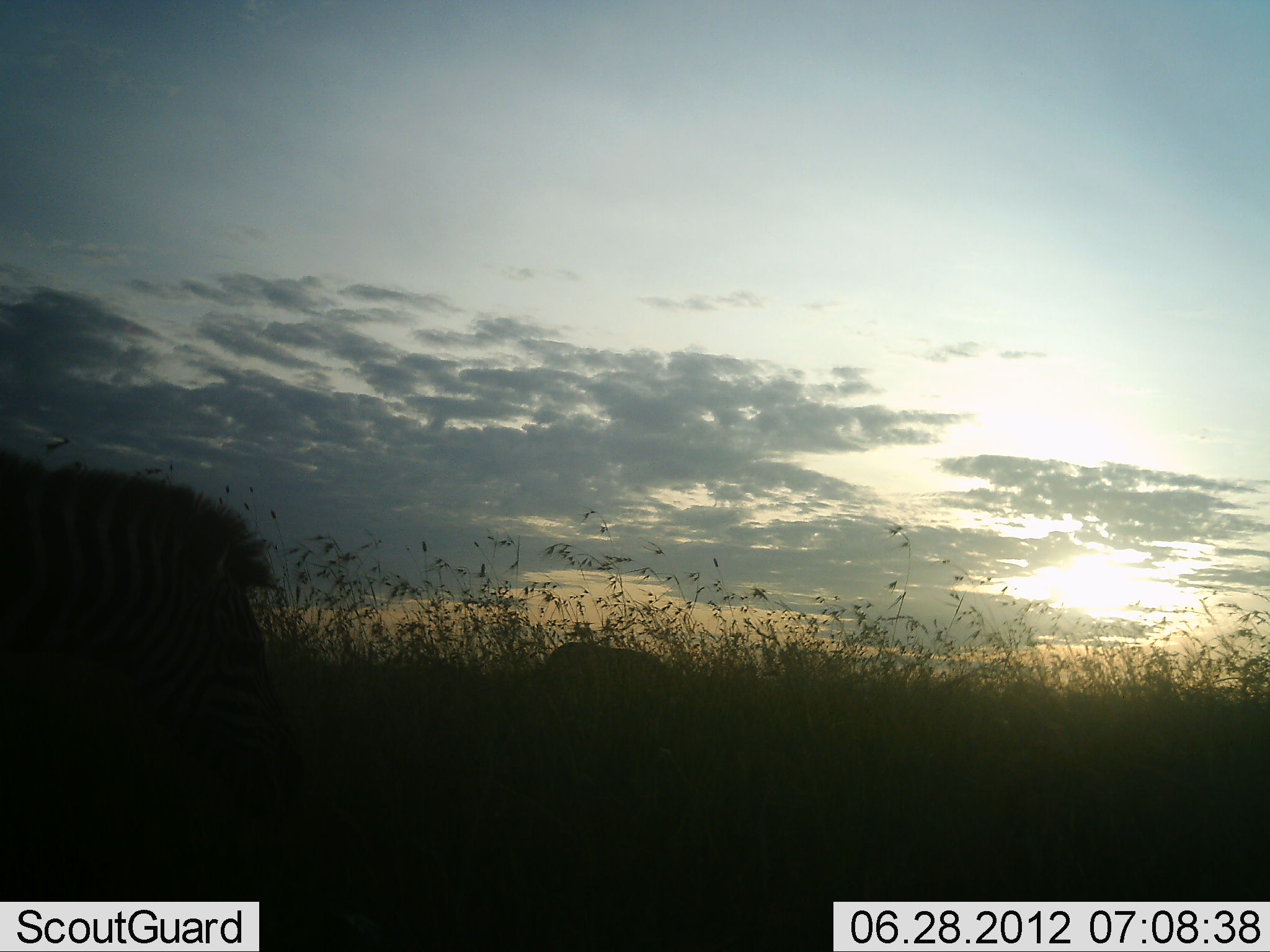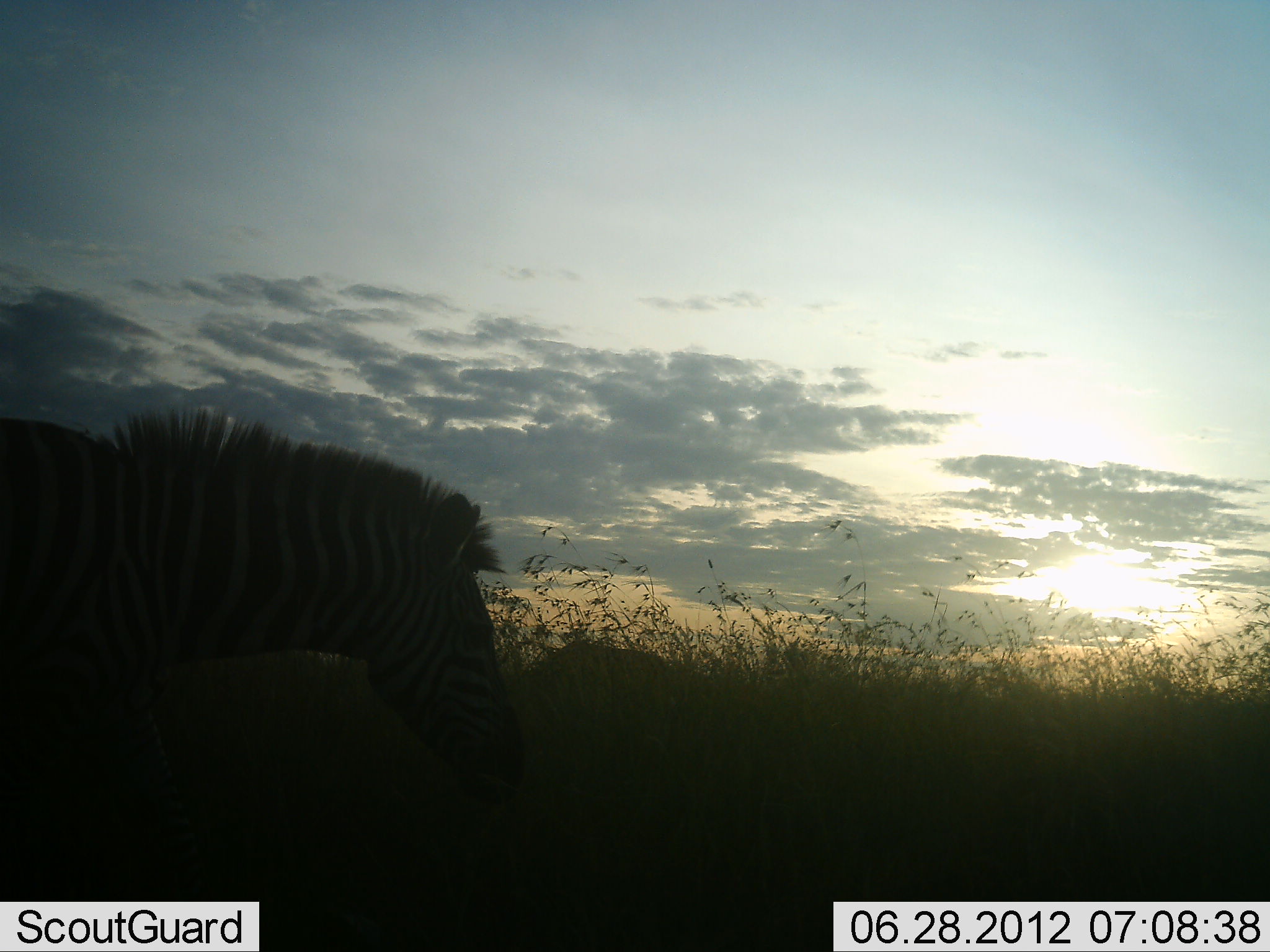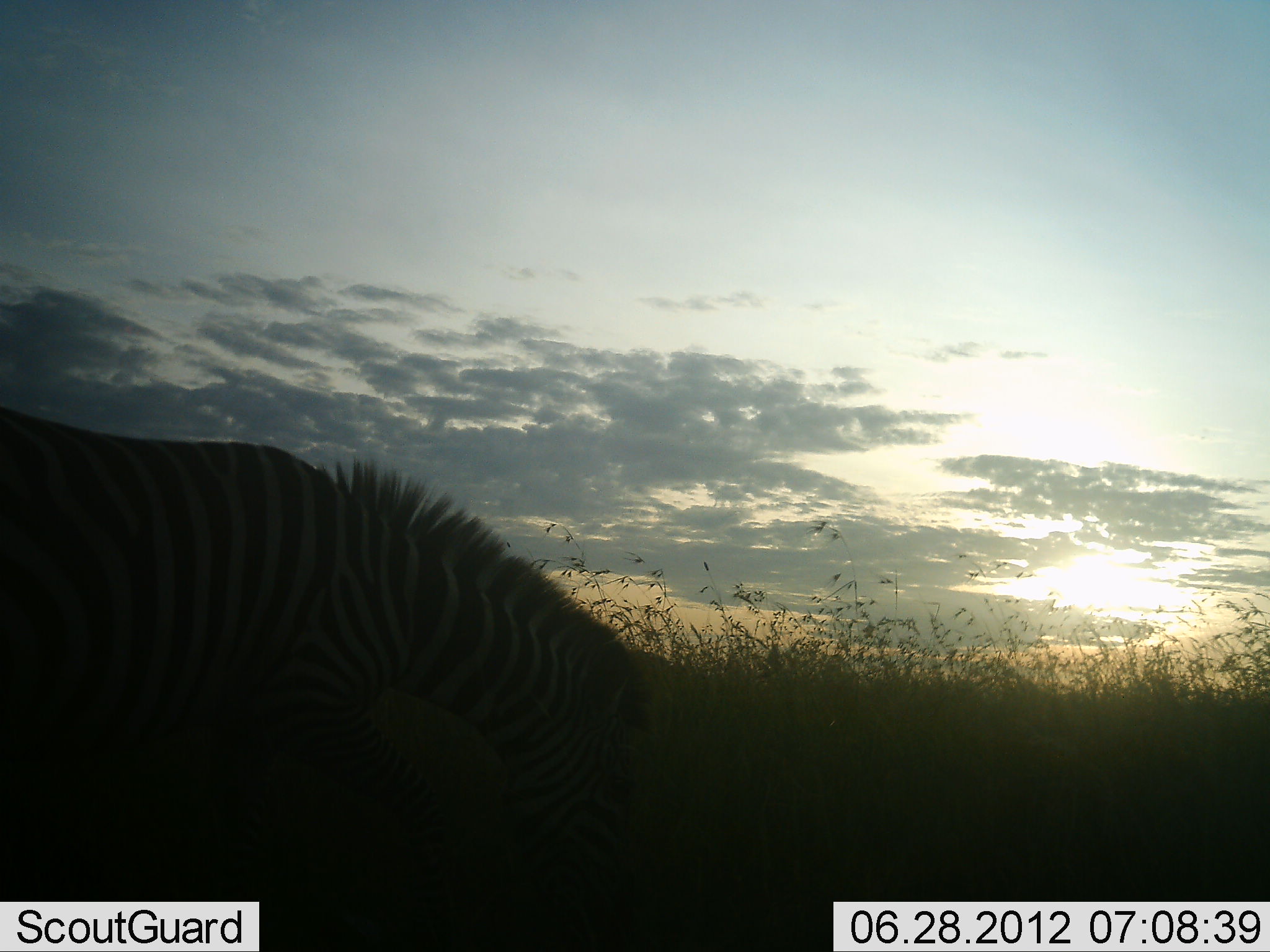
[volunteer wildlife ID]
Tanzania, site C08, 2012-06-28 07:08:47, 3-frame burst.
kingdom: Animalia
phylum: Chordata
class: Mammalia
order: Perissodactyla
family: Equidae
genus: Equus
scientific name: Equus quagga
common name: plains zebra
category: zebra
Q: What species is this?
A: Zebra (plains zebra) (Equus quagga).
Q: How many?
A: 1.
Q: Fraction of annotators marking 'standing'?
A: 20%.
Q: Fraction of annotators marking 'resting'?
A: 0%.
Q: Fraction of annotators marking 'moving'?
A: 90%.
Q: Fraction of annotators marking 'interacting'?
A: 0%.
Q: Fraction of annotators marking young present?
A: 0%.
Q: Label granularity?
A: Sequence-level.